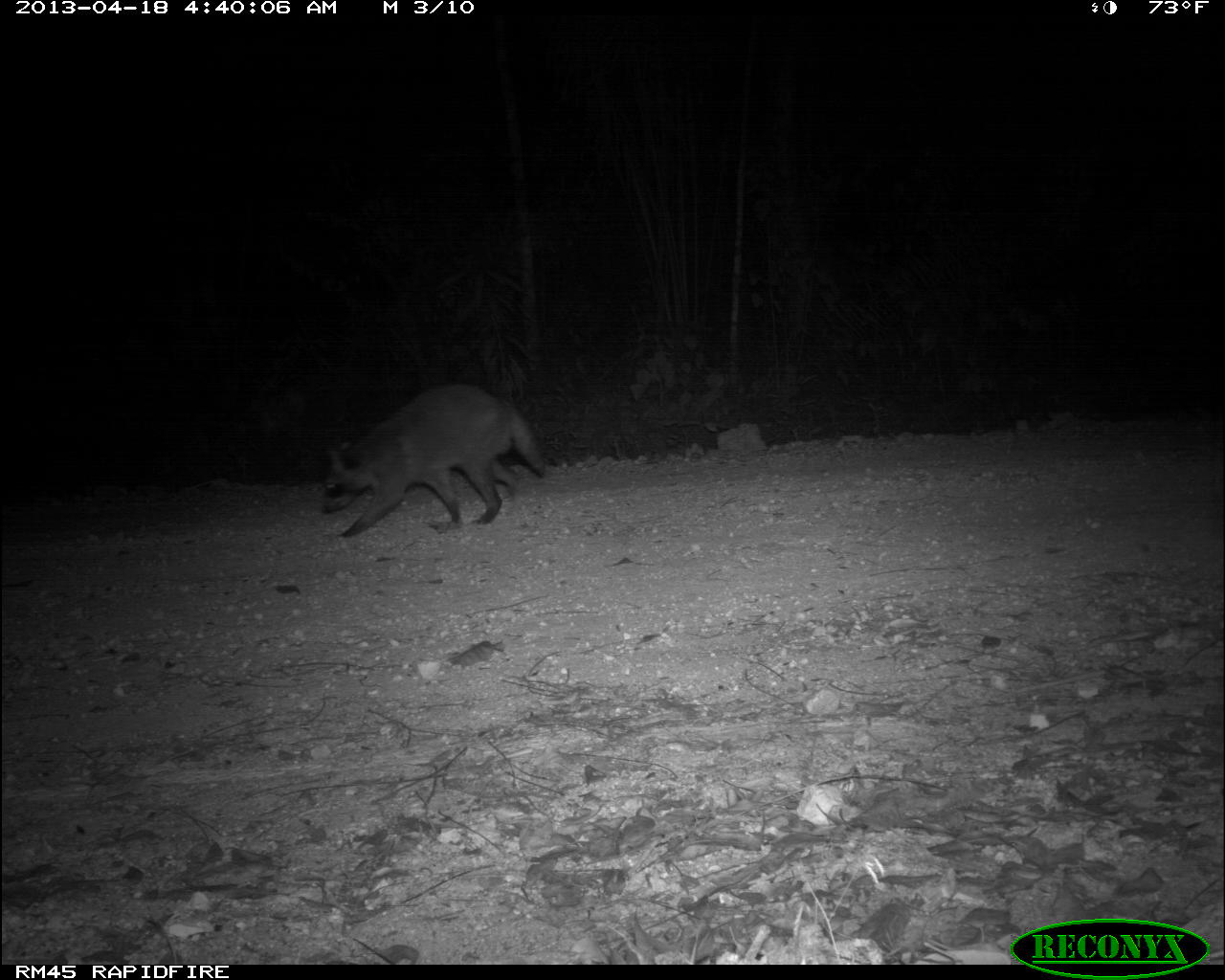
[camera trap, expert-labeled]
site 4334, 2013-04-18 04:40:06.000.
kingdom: Animalia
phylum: Chordata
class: Mammalia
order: Carnivora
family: Procyonidae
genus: Procyon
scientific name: Procyon lotor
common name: common raccoon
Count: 1.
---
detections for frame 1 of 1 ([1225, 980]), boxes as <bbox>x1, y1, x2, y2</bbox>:
procyon lotor: <bbox>320, 383, 546, 537</bbox>